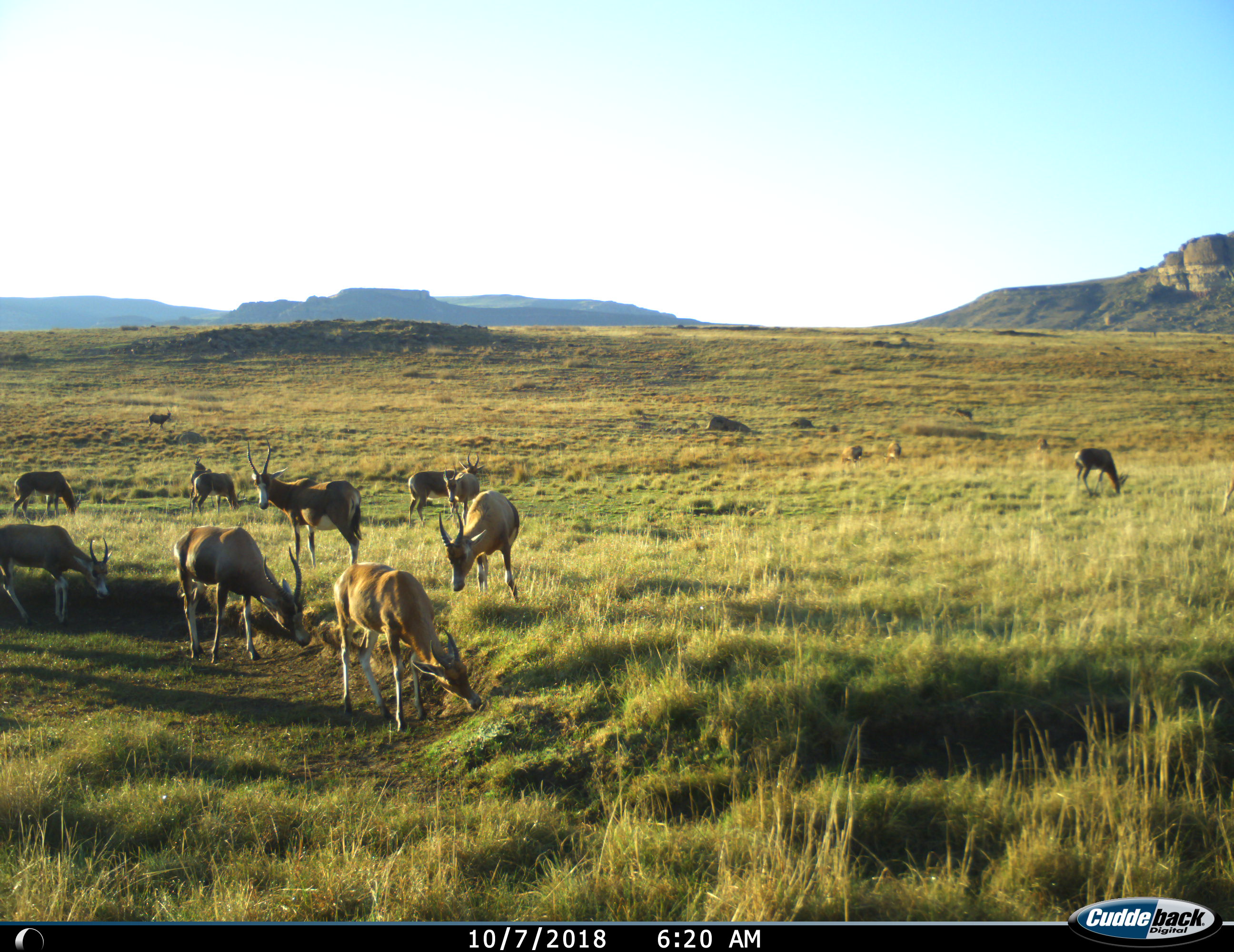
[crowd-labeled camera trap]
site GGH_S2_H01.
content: unidentified animal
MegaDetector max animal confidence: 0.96